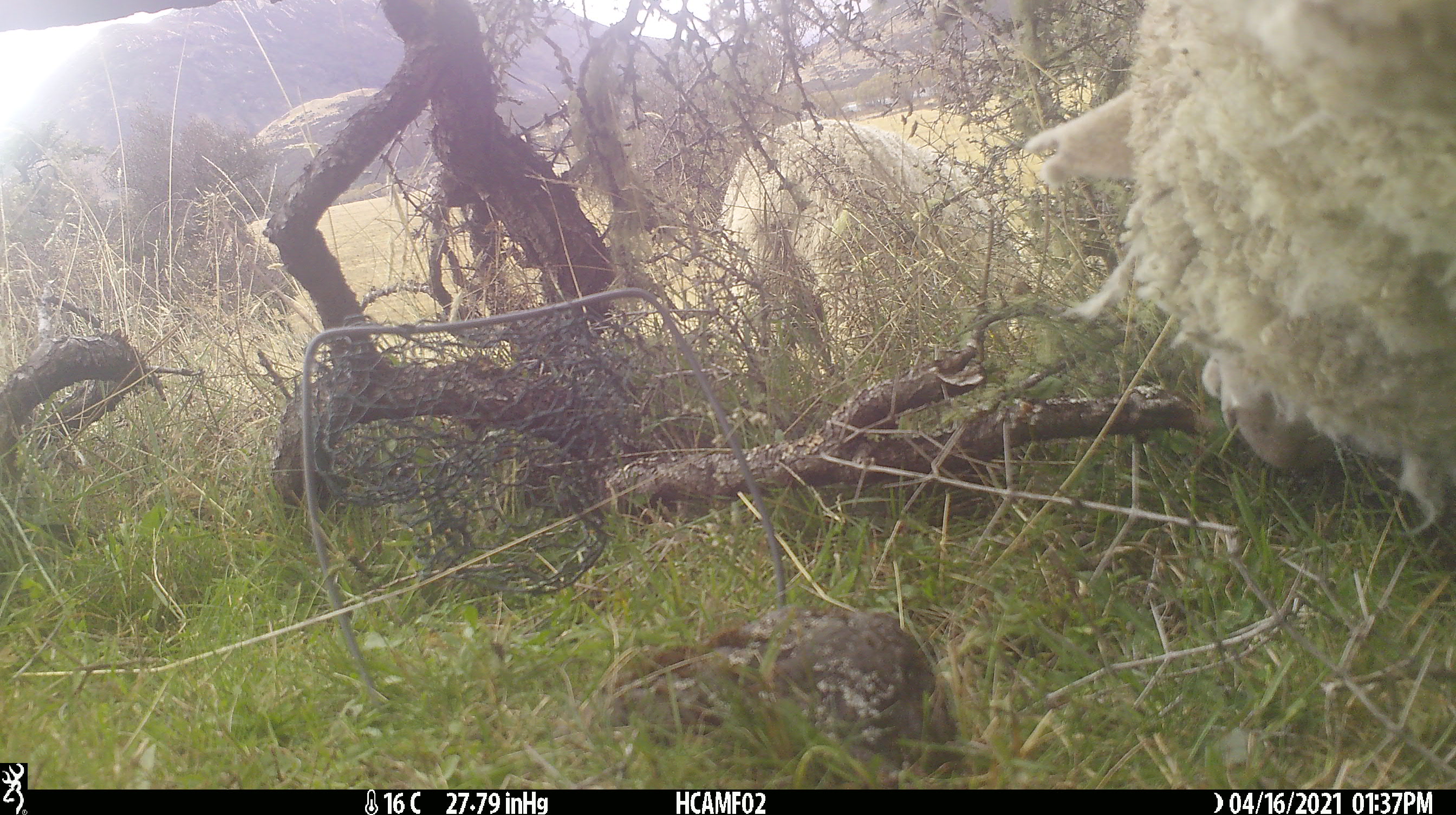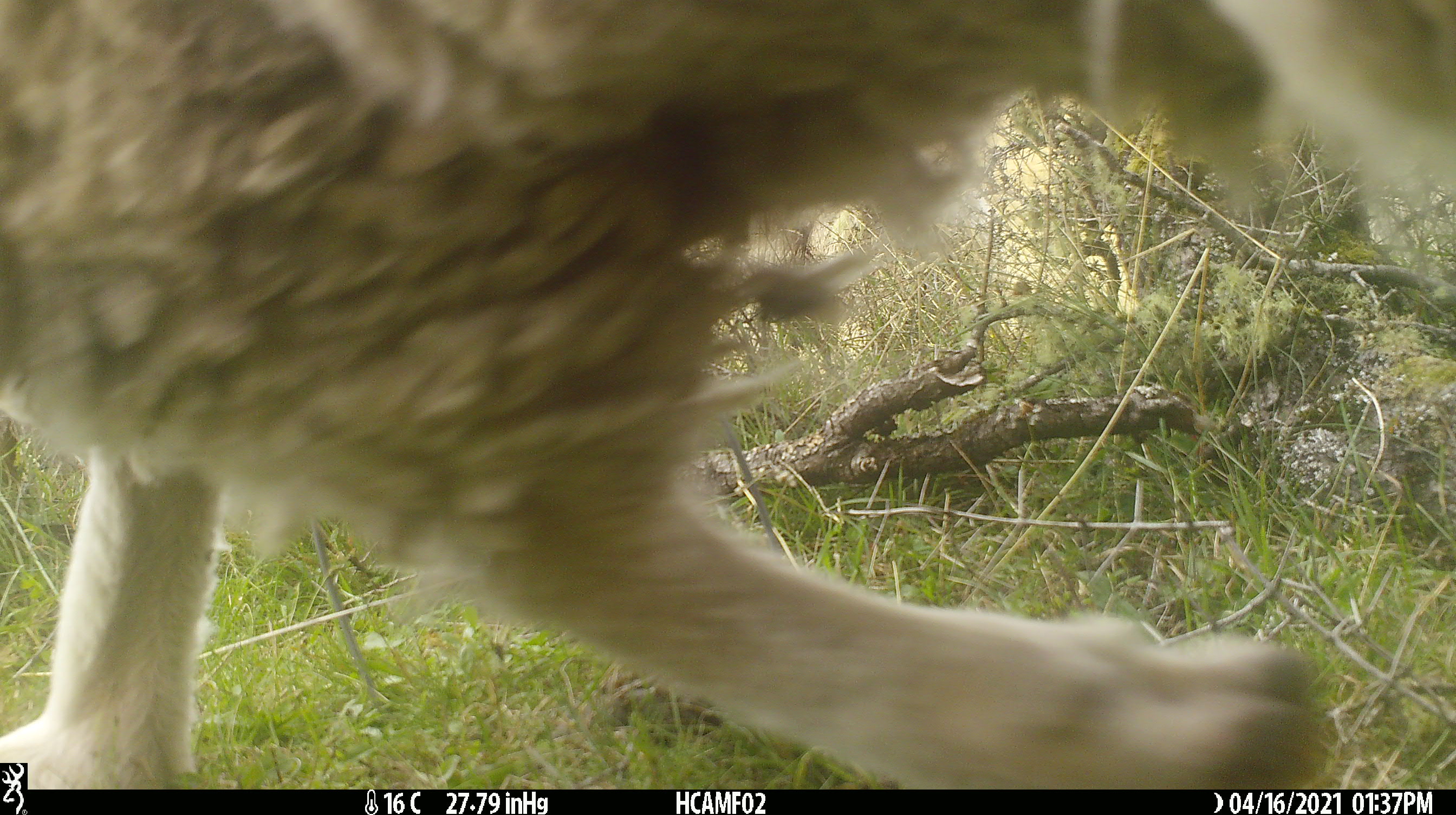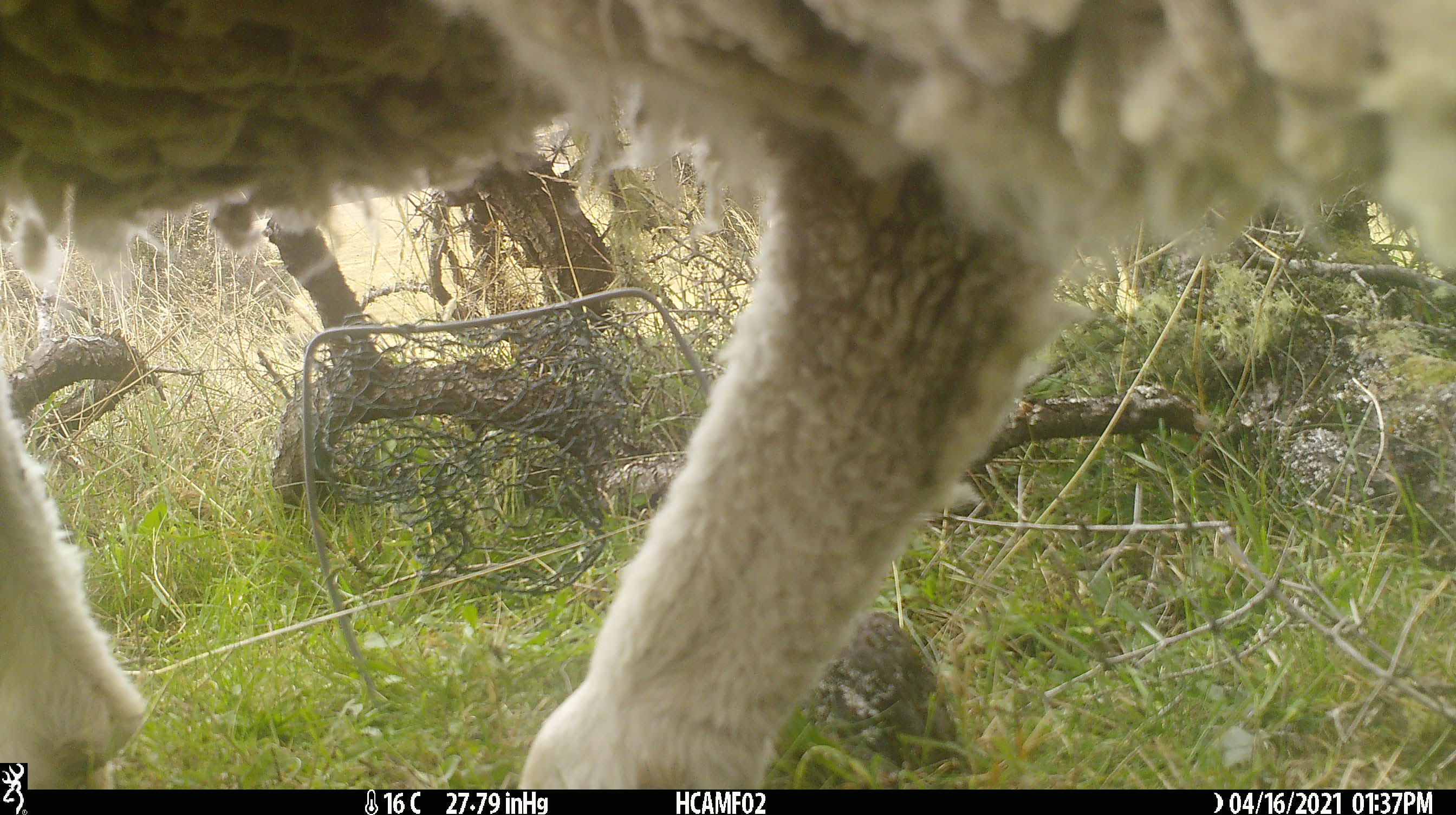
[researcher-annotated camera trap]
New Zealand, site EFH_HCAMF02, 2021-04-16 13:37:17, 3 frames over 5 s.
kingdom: Animalia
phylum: Chordata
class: Mammalia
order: Artiodactyla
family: Bovidae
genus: Ovis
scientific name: Ovis aries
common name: domestic sheep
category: sheep